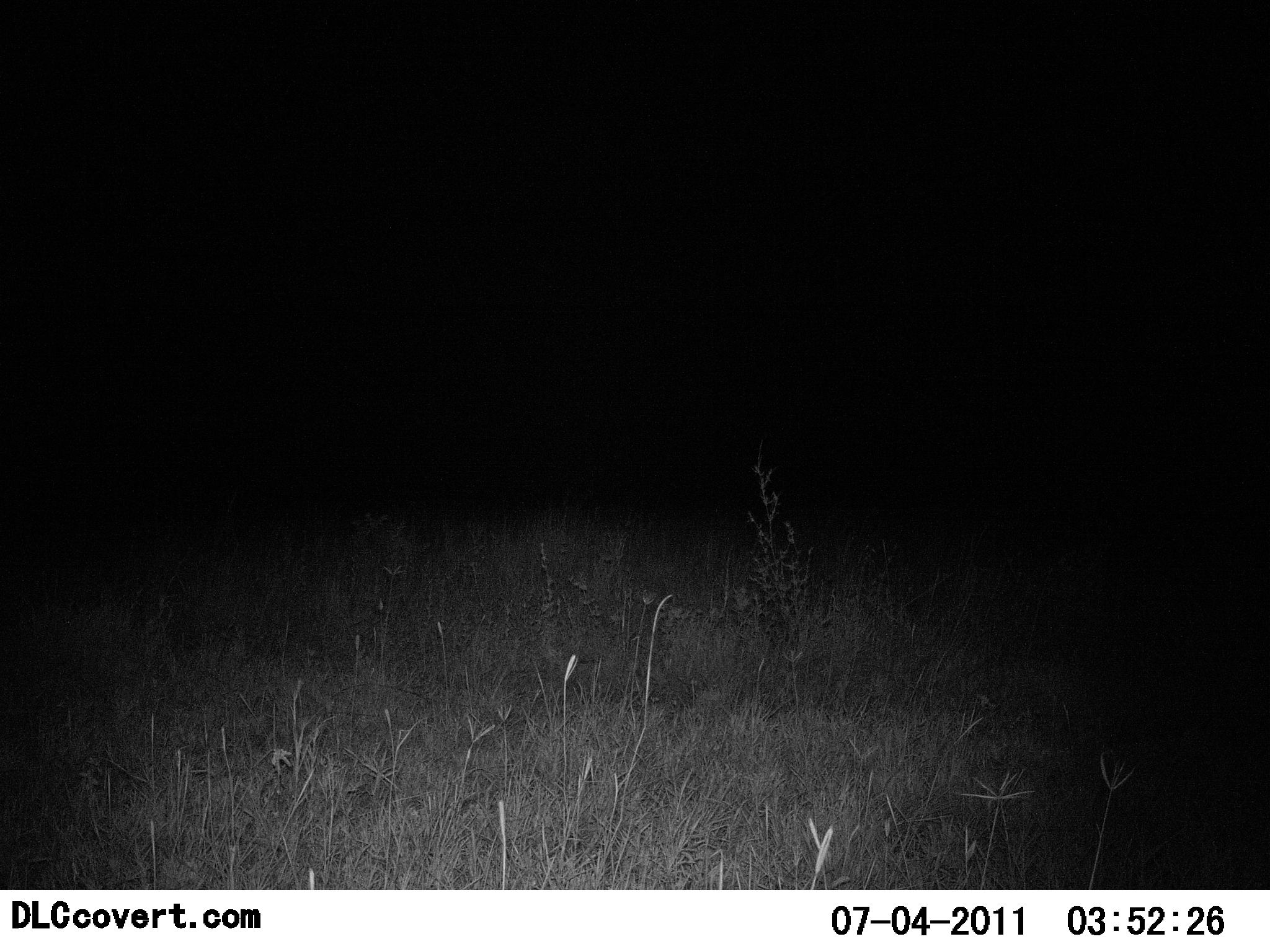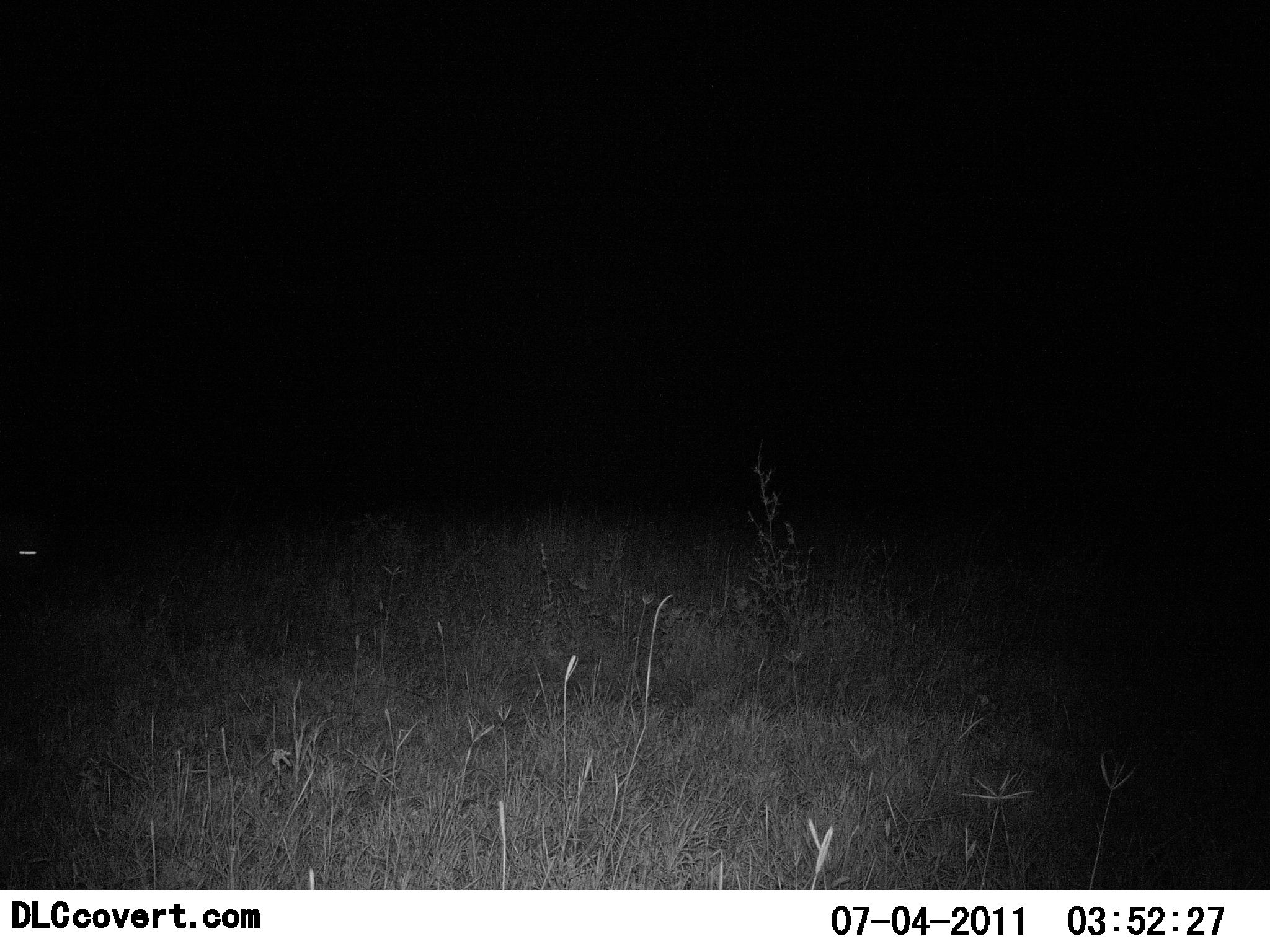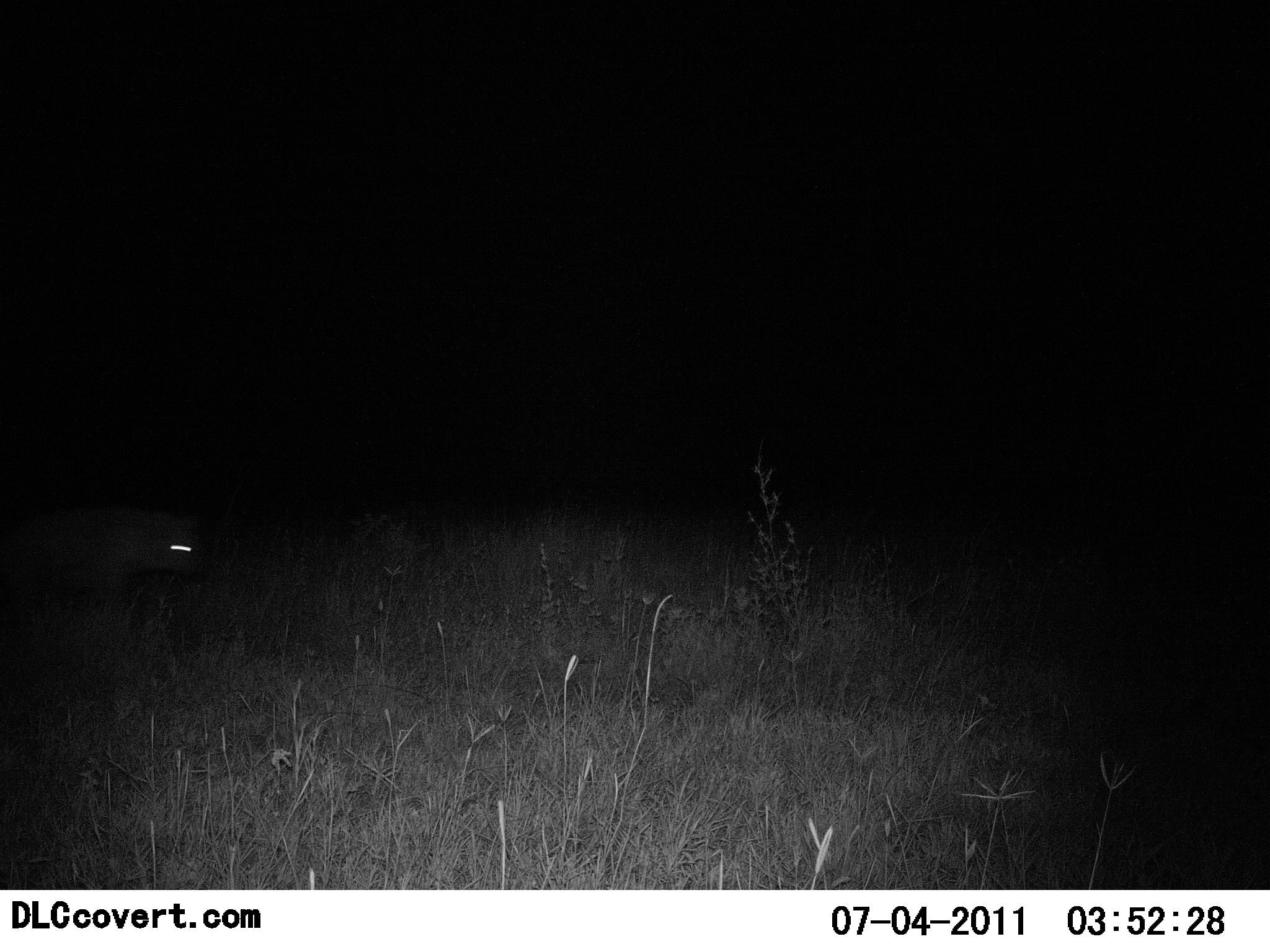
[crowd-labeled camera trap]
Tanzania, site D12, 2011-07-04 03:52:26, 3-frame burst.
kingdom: Animalia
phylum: Chordata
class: Mammalia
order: Carnivora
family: Hyaenidae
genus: Crocuta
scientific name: Crocuta crocuta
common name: spotted hyena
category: hyenaspotted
Hyenaspotted (spotted hyena) (Crocuta crocuta), count 1. Behavior (volunteer vote fractions): standing 0%, resting 0%, moving 100%, interacting 0%. Young present (vote fraction): 0%. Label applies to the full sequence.